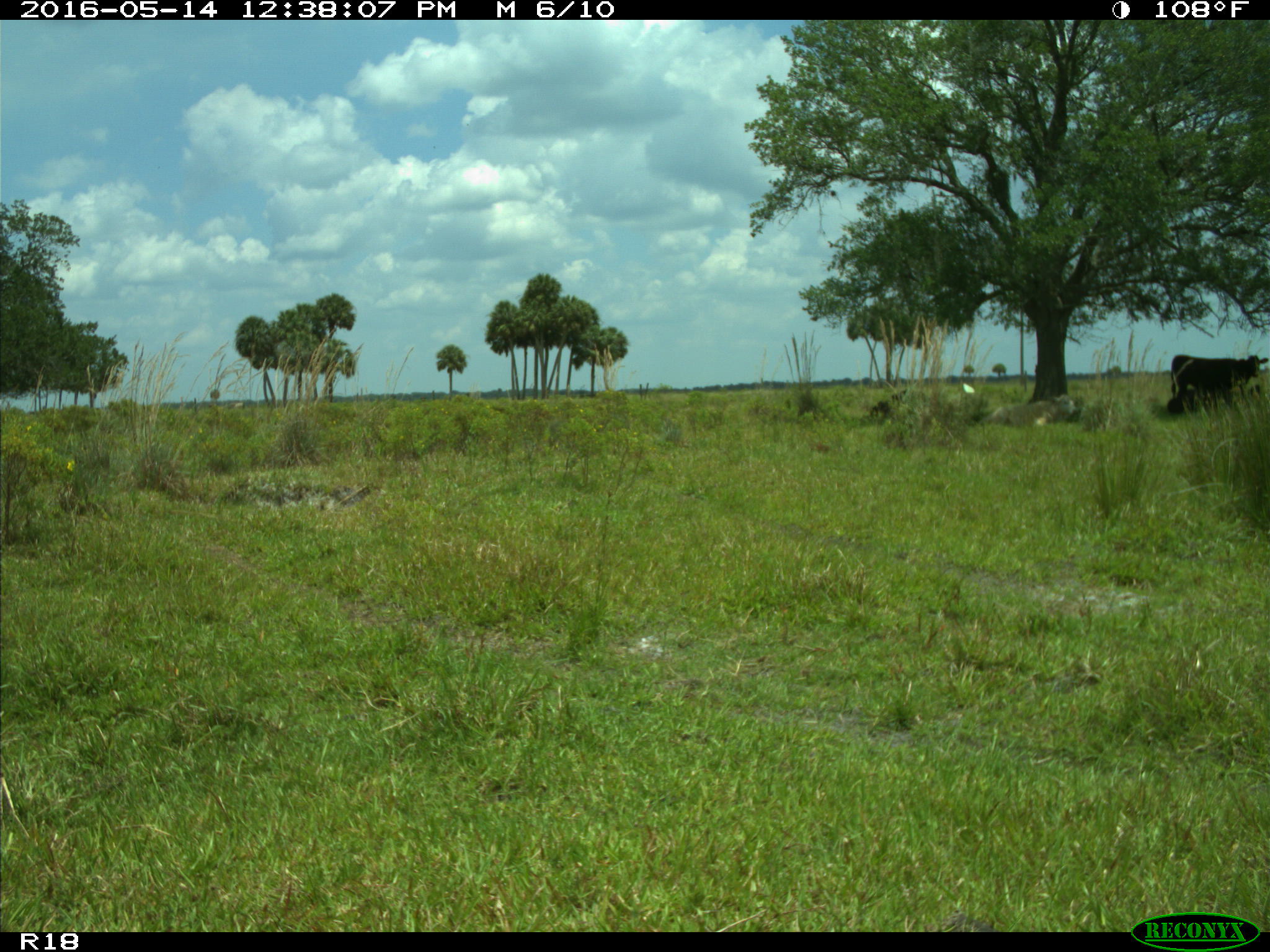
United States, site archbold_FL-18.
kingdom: Animalia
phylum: Chordata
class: Mammalia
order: Artiodactyla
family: Bovidae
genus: Bos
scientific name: Bos taurus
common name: domestic cow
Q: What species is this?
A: Bos taurus (domestic cow).